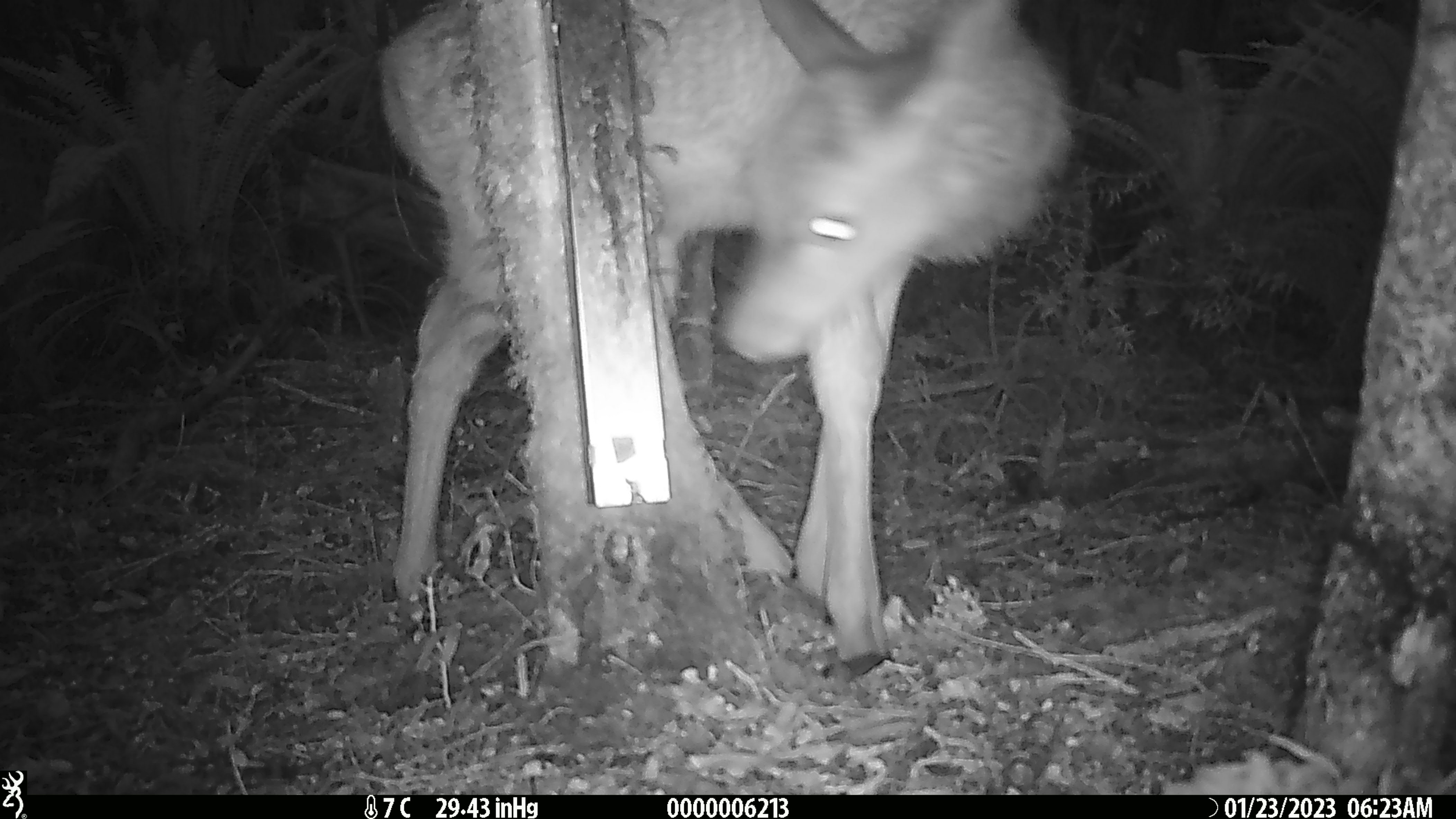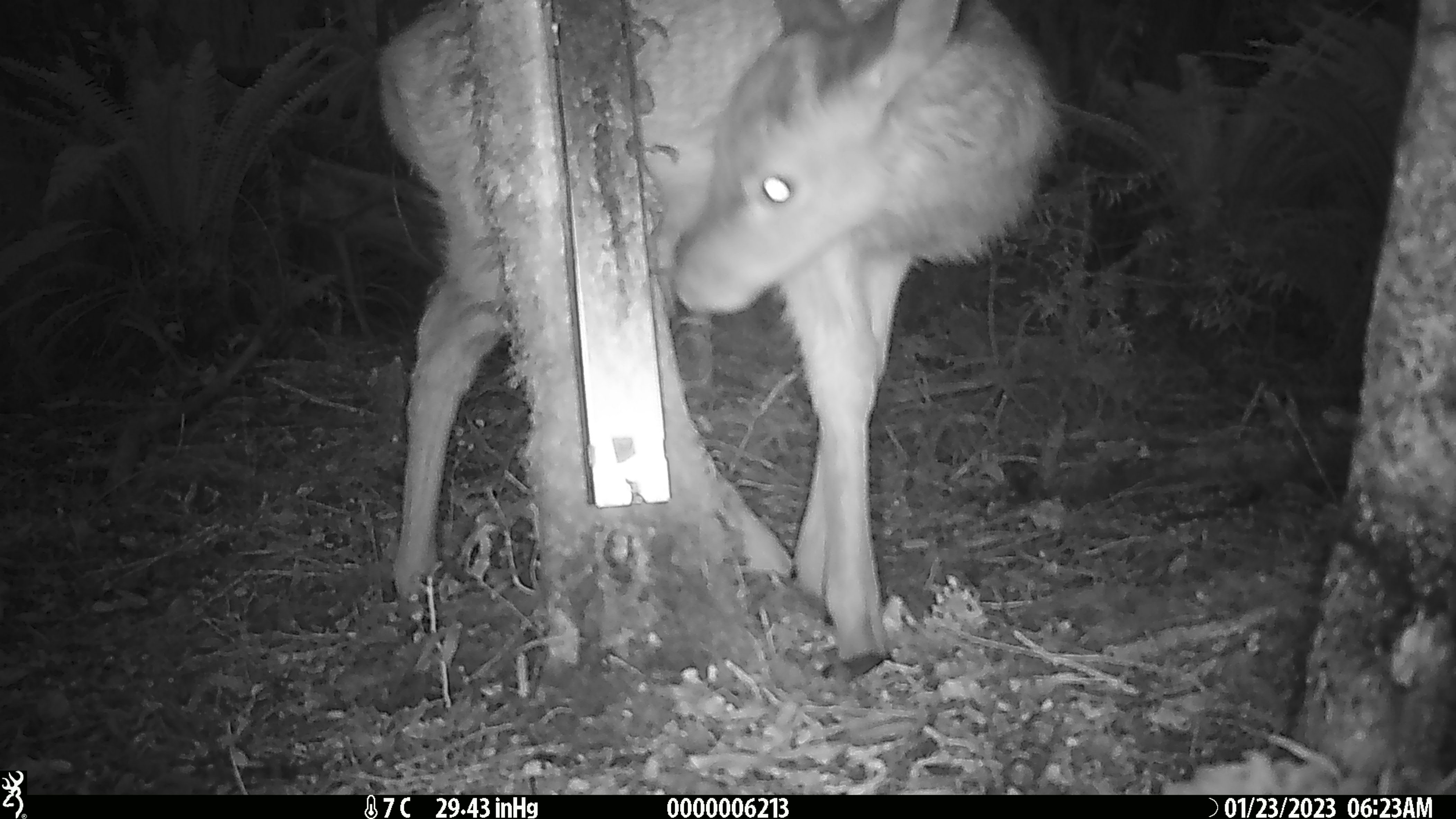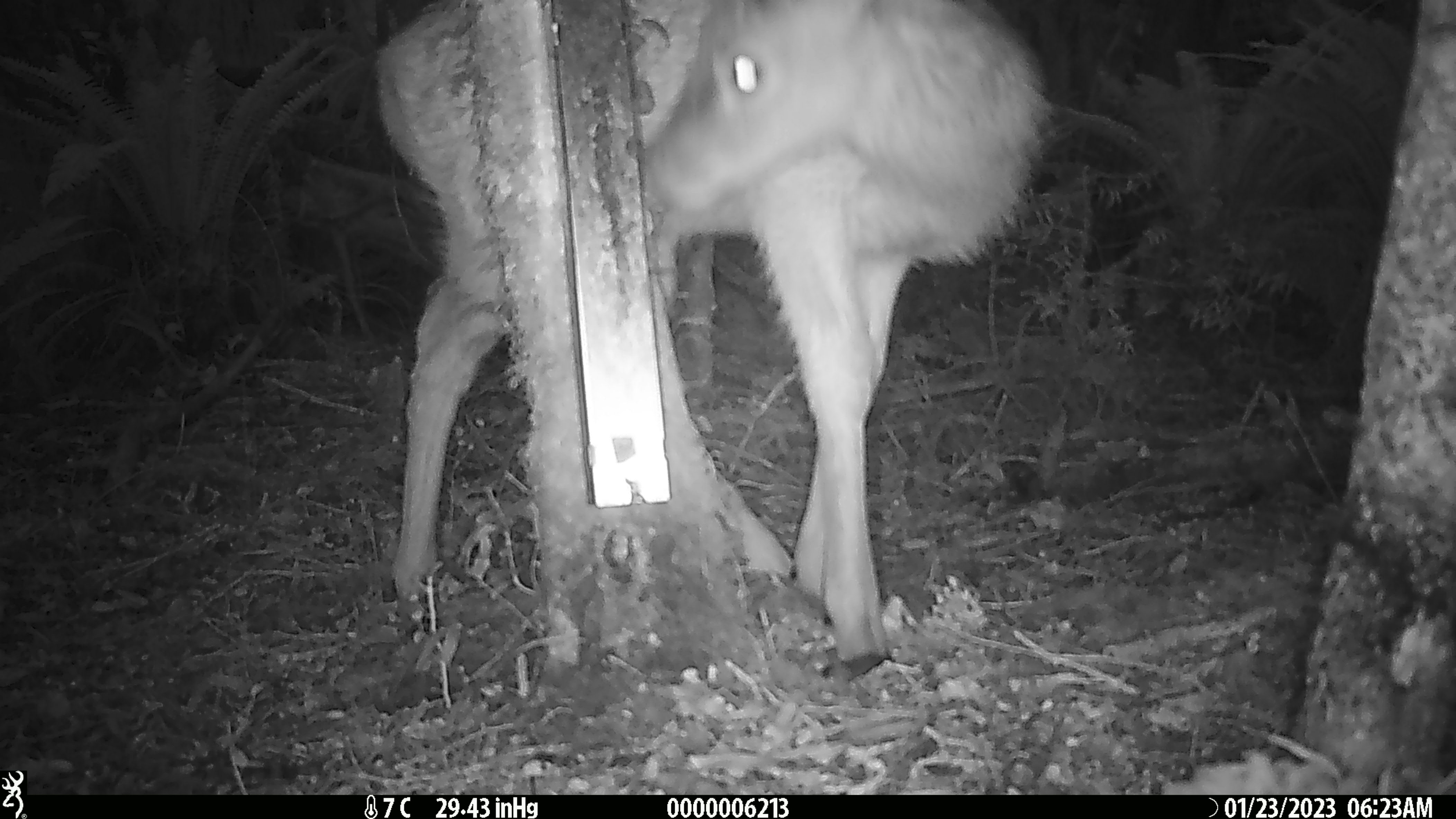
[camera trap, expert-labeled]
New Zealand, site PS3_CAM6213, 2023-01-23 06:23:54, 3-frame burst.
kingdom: Animalia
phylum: Chordata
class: Mammalia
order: Artiodactyla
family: Cervidae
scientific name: Cervidae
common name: deer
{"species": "deer (Cervidae)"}